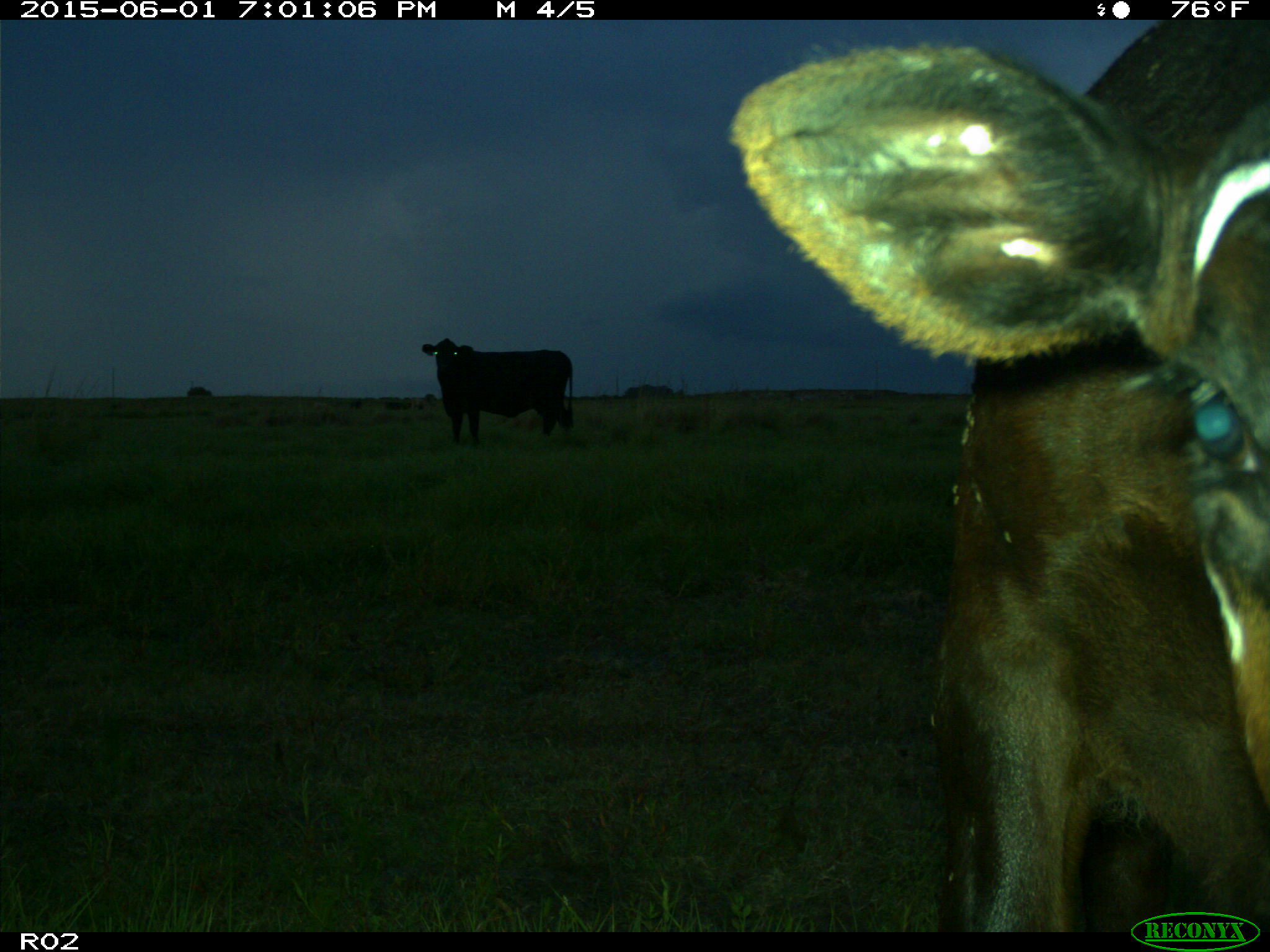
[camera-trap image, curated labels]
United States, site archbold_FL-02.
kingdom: Animalia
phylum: Chordata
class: Mammalia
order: Artiodactyla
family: Bovidae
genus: Bos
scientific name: Bos taurus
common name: domestic cow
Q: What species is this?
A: Bos taurus (domestic cow).